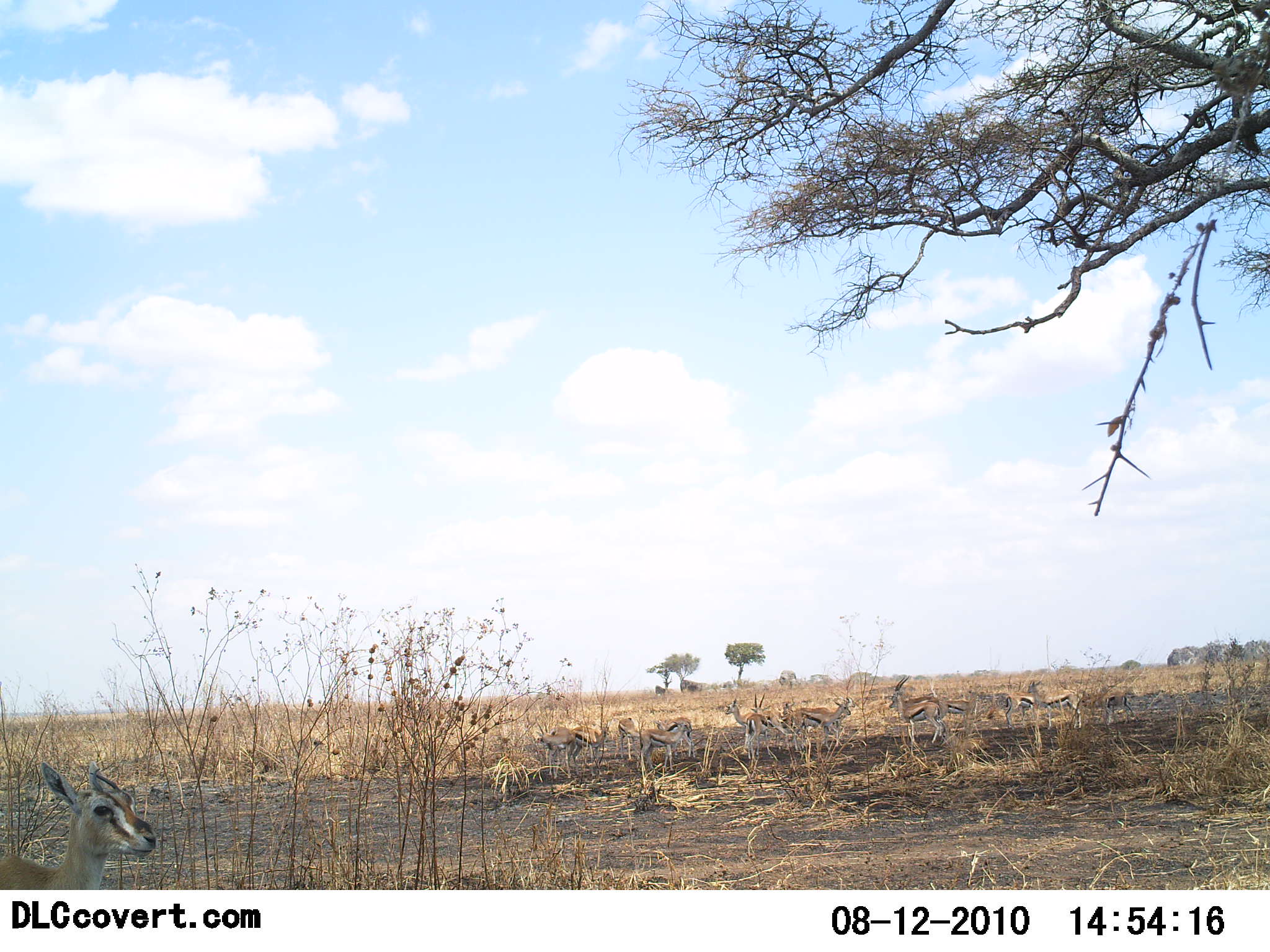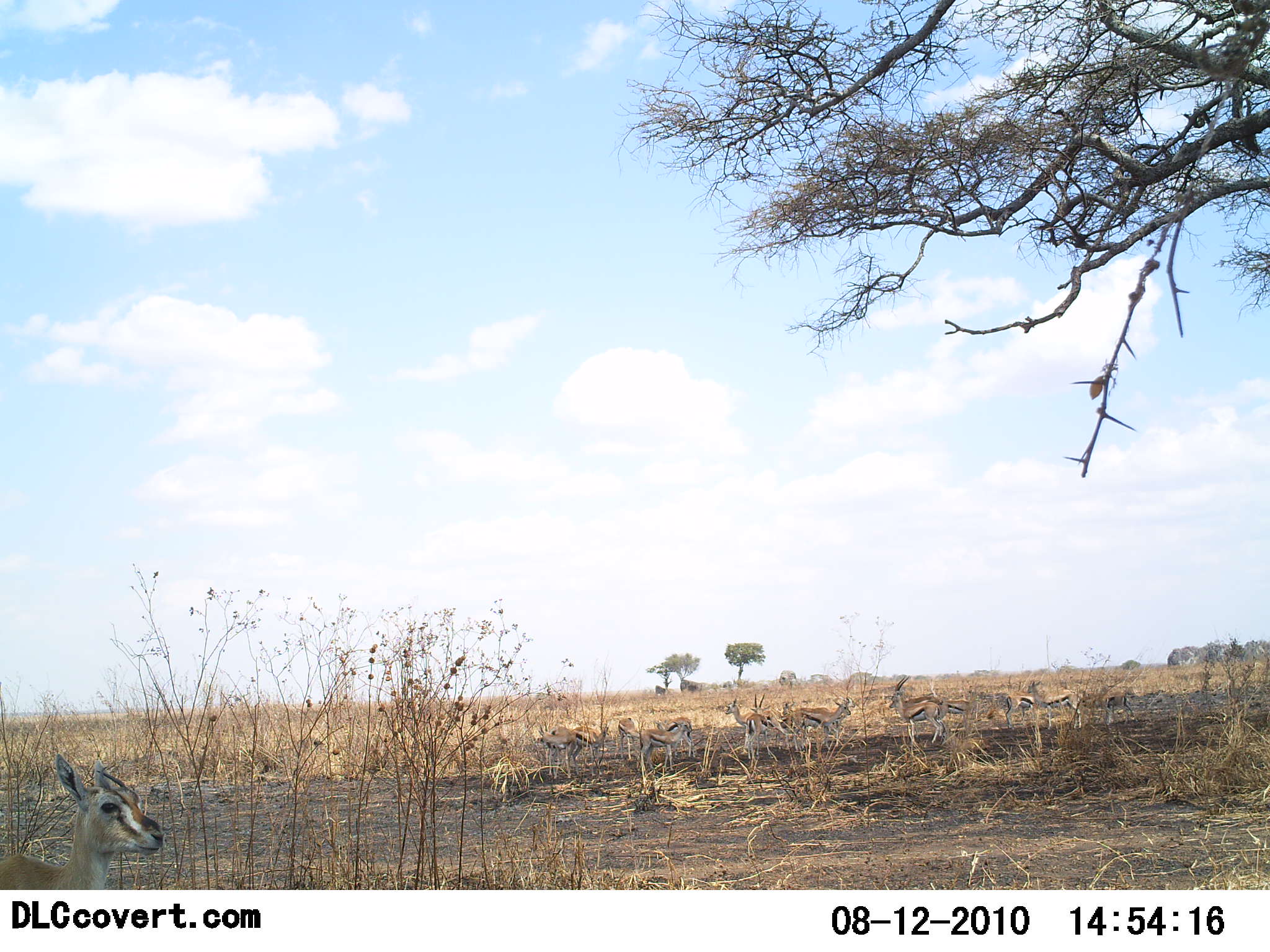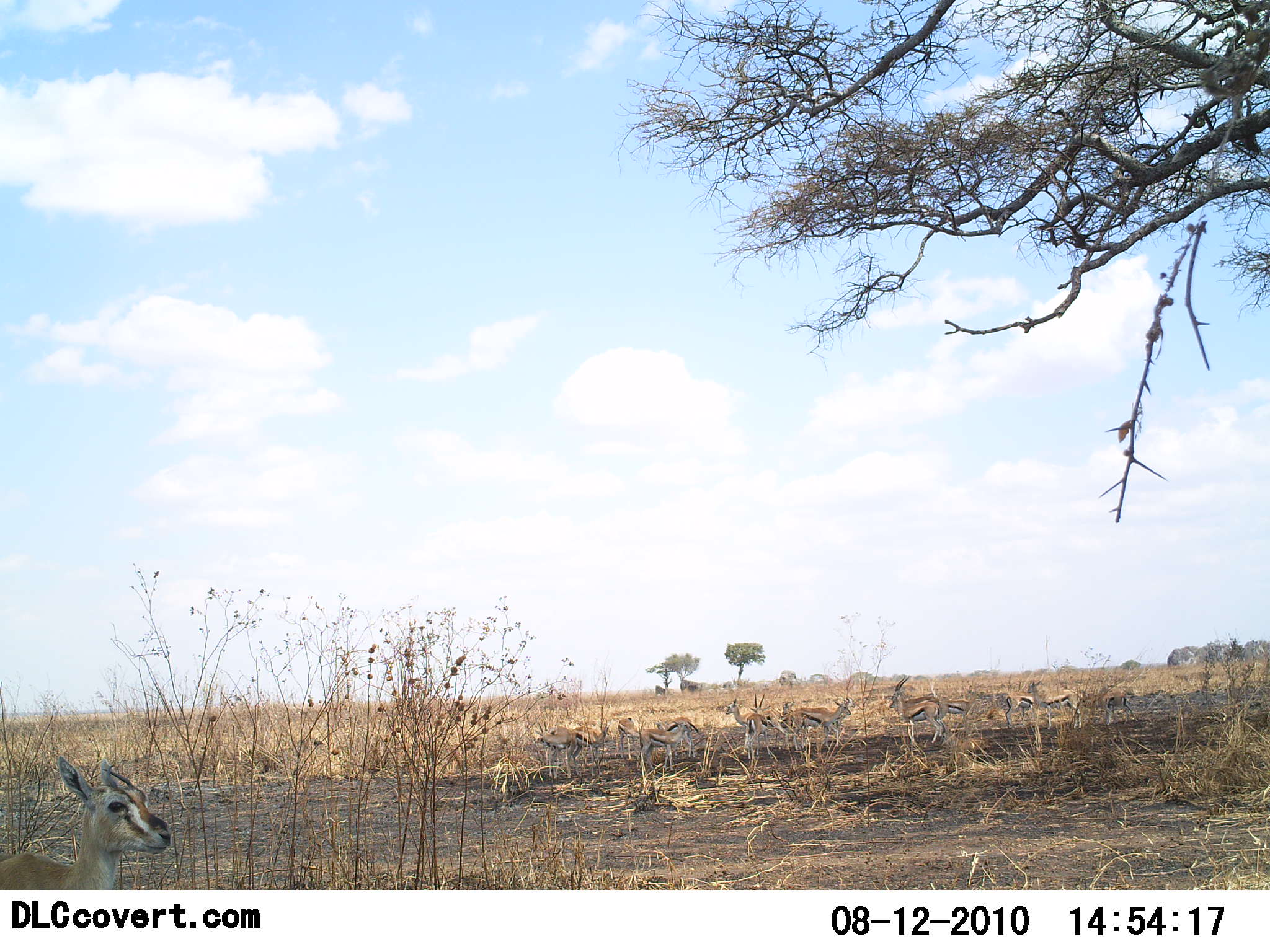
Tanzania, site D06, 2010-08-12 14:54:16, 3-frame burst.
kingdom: Animalia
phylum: Chordata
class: Mammalia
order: Artiodactyla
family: Bovidae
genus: Eudorcas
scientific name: Eudorcas thomsonii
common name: thomson's gazelle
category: gazellethomsons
Gazellethomsons (thomson's gazelle) (Eudorcas thomsonii), count 11-50. Behavior (volunteer vote fractions): standing 94%, resting 28%, moving 6%, interacting 6%. Young present (vote fraction): 17%. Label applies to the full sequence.